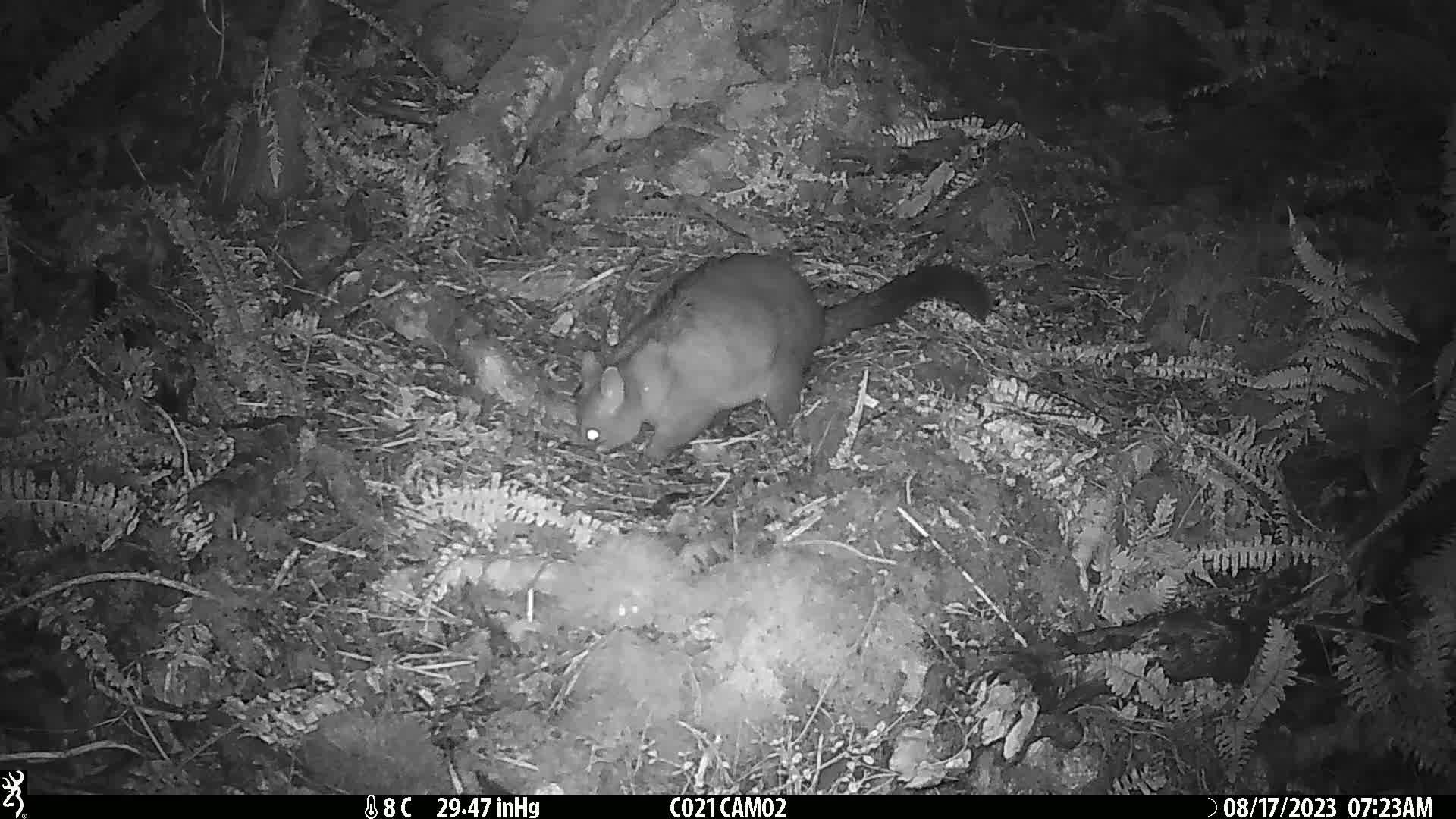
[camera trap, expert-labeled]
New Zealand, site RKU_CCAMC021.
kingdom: Animalia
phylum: Chordata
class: Mammalia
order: Diprotodontia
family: Phalangeridae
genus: Trichosurus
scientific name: Trichosurus vulpecula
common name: common brushtail possum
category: possum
Possum (common brushtail possum) (Trichosurus vulpecula).